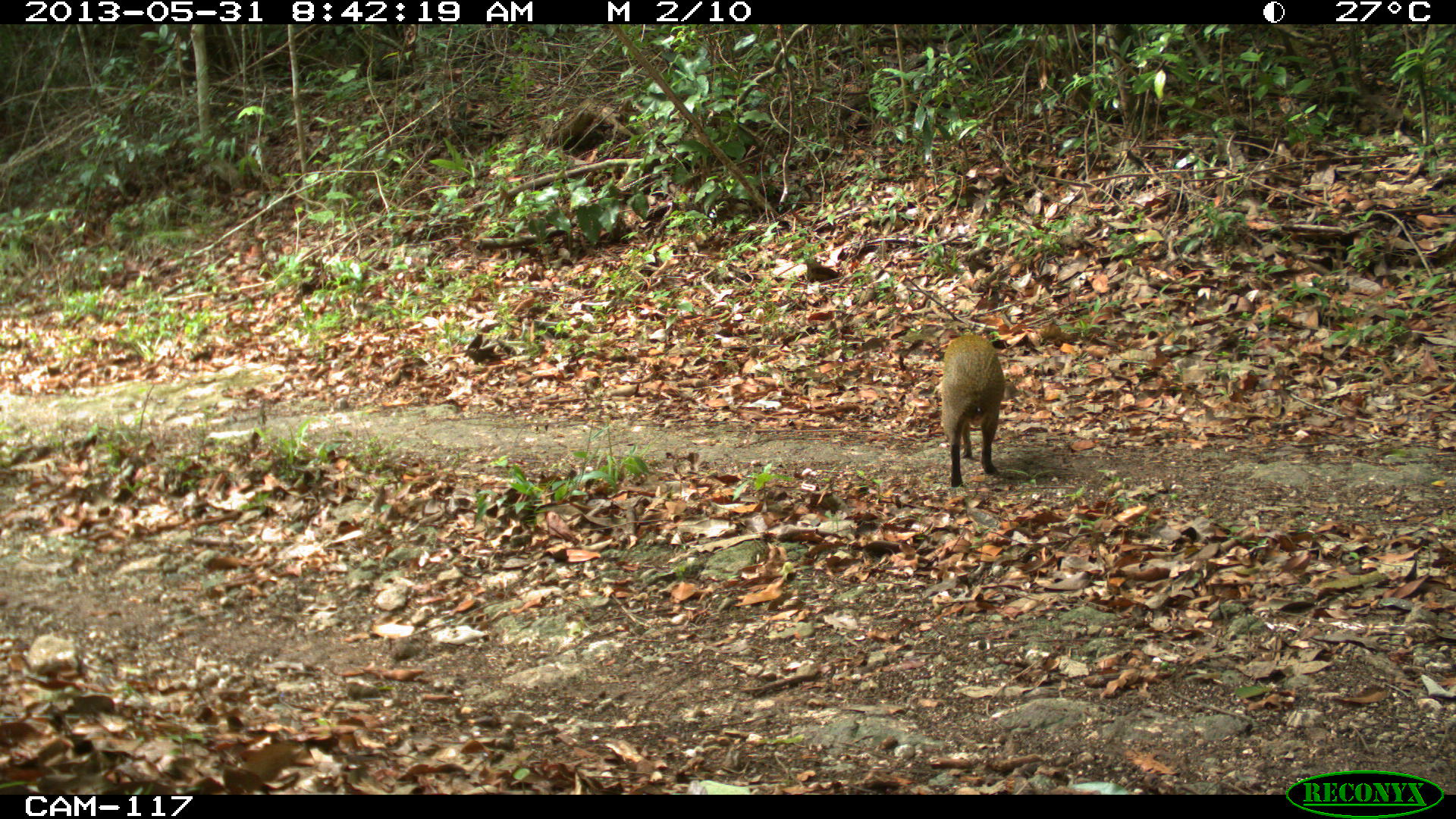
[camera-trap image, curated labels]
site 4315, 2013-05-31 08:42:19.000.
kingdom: Animalia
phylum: Chordata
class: Mammalia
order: Rodentia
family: Dasyproctidae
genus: Dasyprocta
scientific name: Dasyprocta punctata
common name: central american agouti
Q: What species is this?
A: Dasyprocta punctata (central american agouti).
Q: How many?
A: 1.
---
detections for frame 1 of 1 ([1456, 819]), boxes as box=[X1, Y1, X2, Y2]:
dasyprocta punctata: box=[939, 334, 1005, 489]